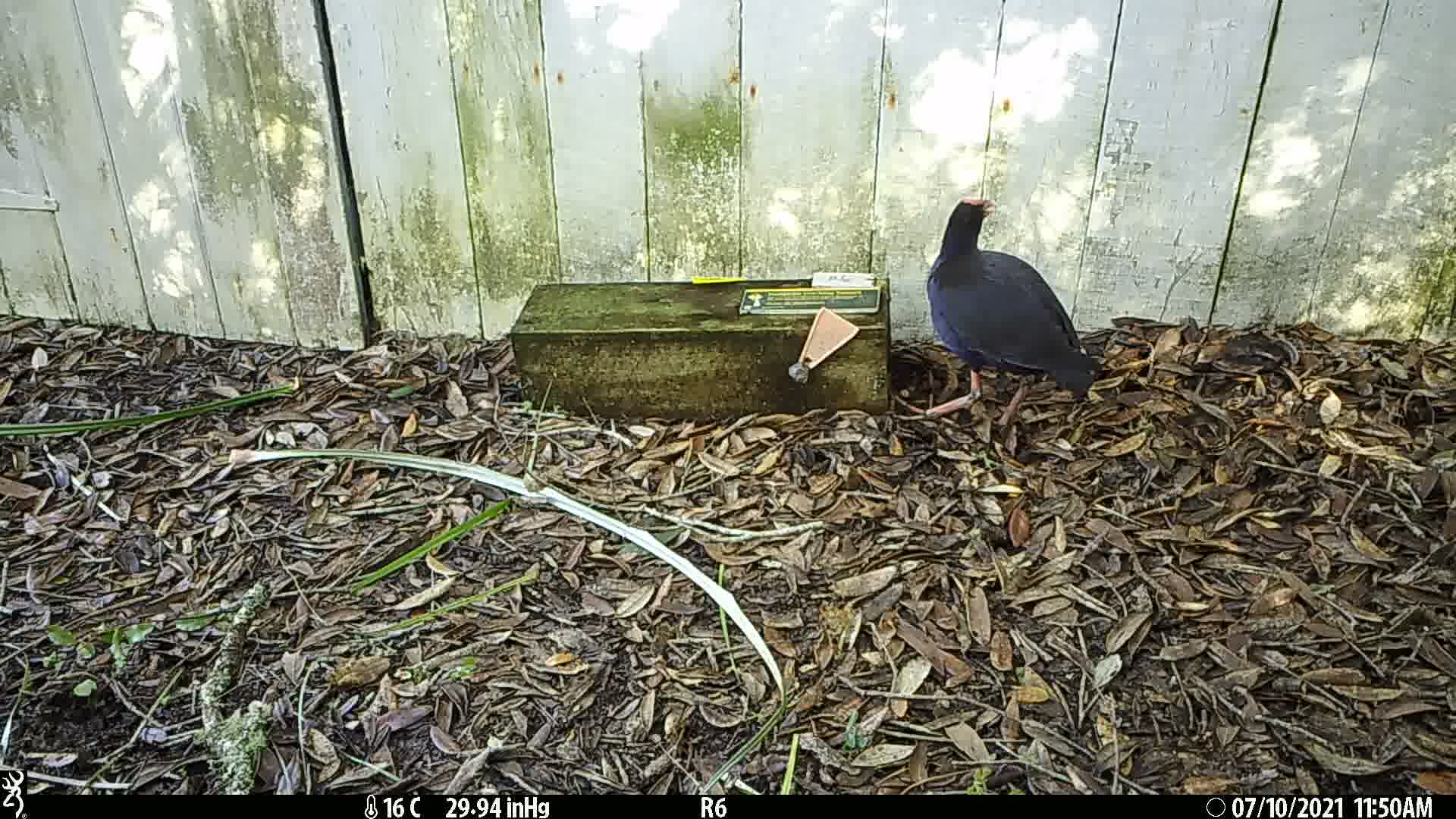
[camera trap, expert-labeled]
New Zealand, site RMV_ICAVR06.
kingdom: Animalia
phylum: Chordata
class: Aves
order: Gruiformes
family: Rallidae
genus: Porphyrio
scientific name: Porphyrio melanotus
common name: australasian swamphen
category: pukeko